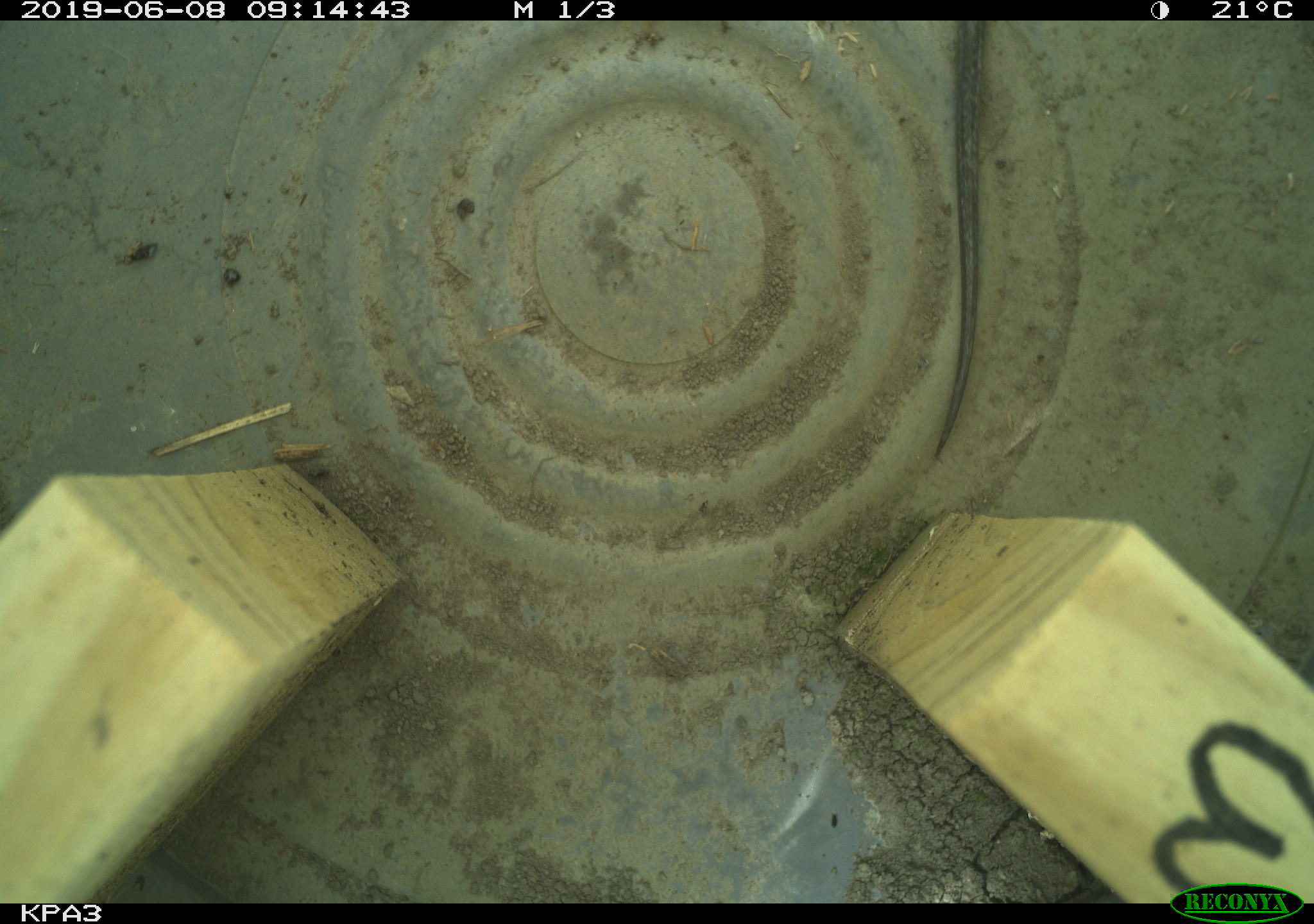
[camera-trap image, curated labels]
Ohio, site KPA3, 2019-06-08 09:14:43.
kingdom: Animalia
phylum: Chordata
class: Reptilia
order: Squamata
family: Colubridae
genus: Thamnophis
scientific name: Thamnophis sirtalis sirtalis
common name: eastern gartersnake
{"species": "eastern gartersnake (Thamnophis sirtalis sirtalis)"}